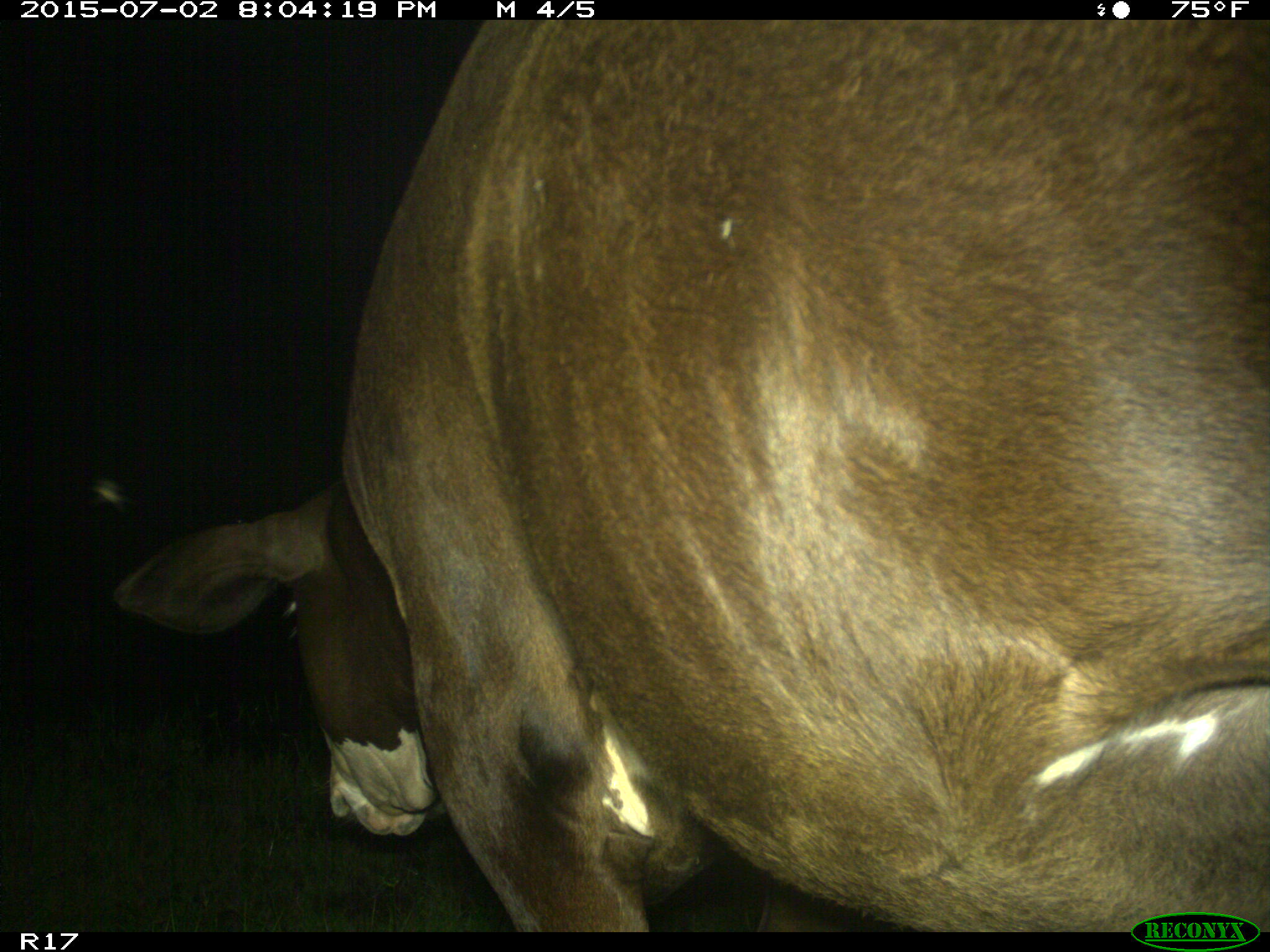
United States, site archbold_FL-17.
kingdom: Animalia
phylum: Chordata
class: Mammalia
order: Artiodactyla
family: Bovidae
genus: Bos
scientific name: Bos taurus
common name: domestic cow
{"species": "Bos taurus (domestic cow)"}